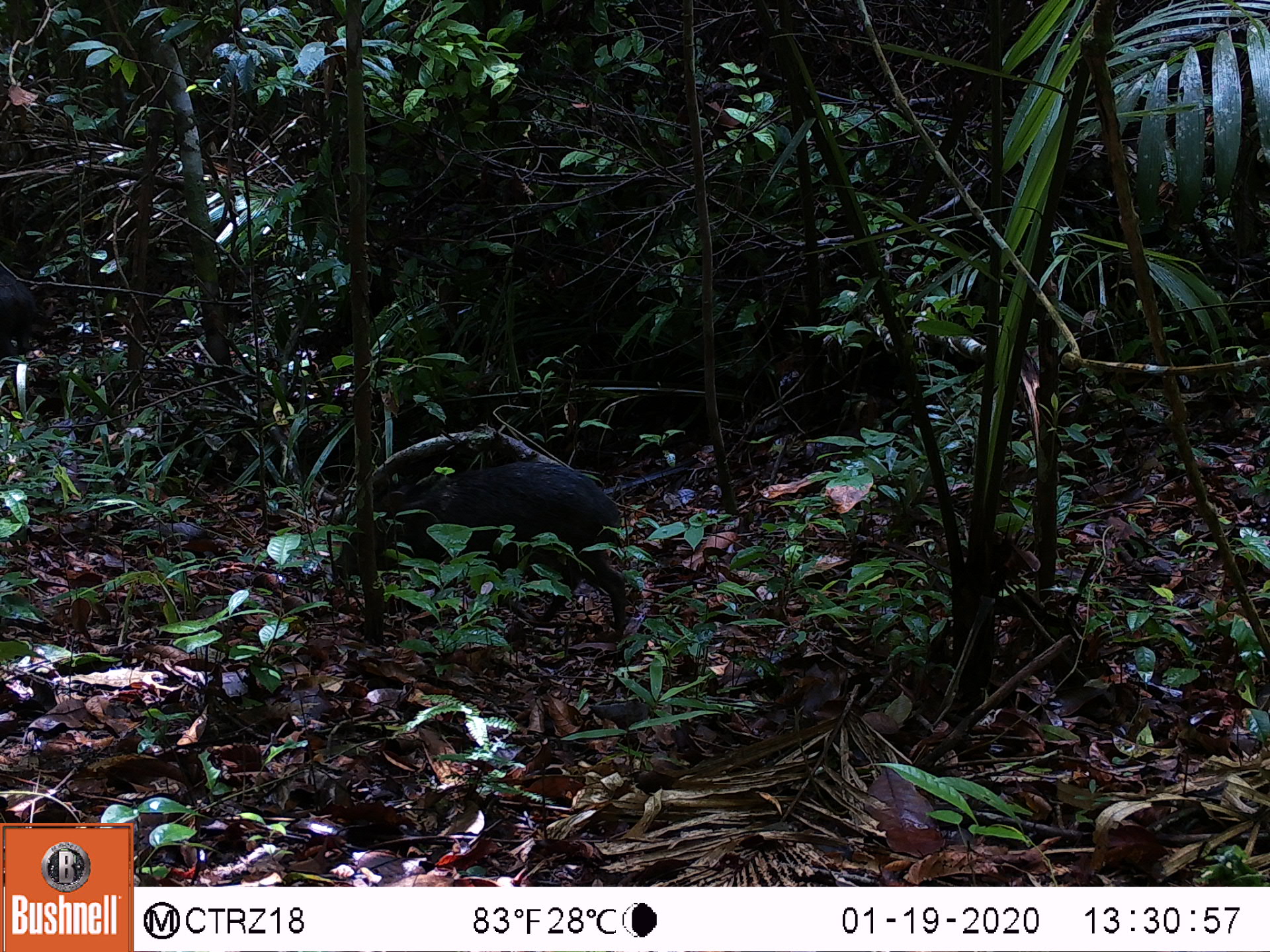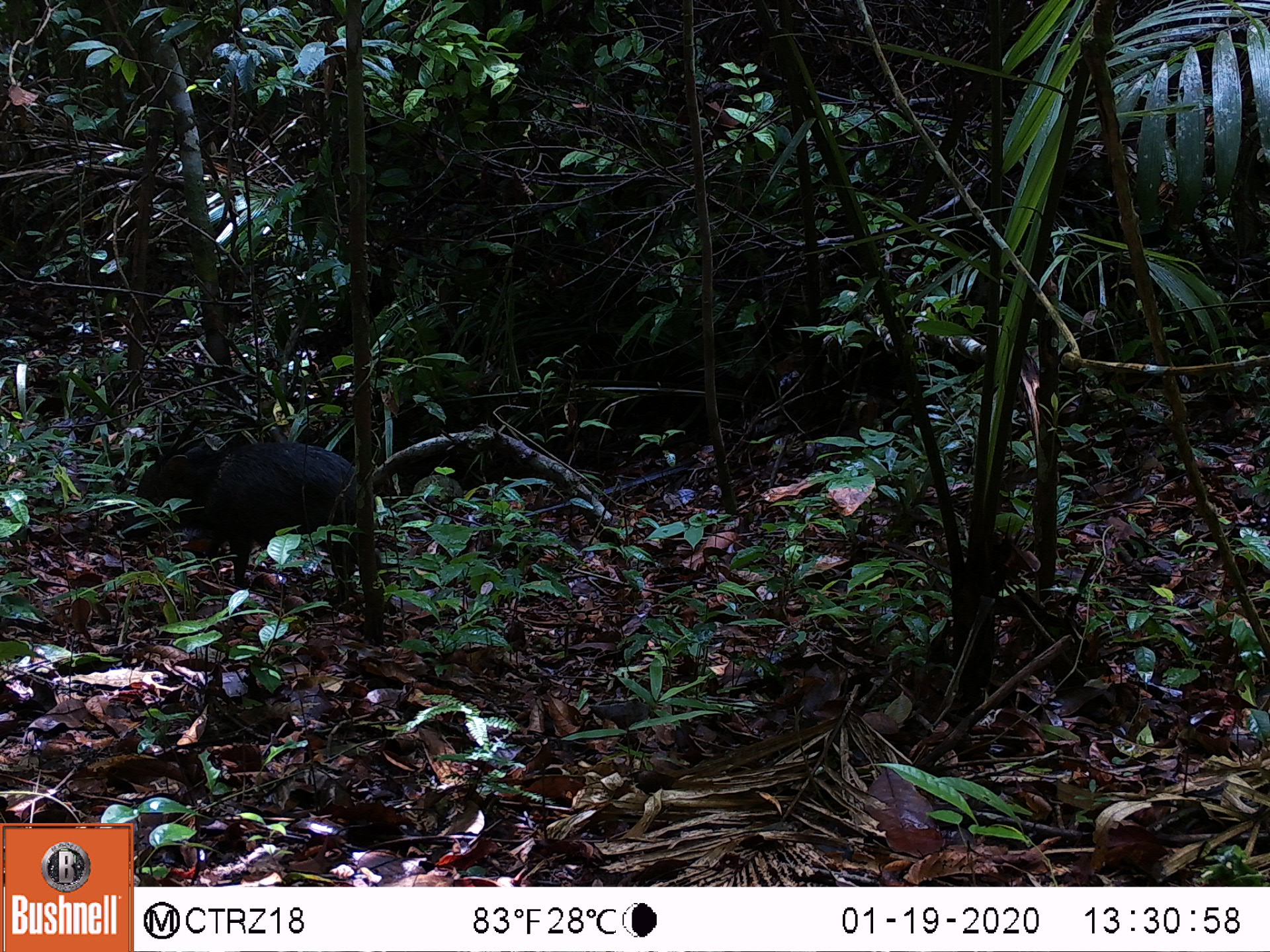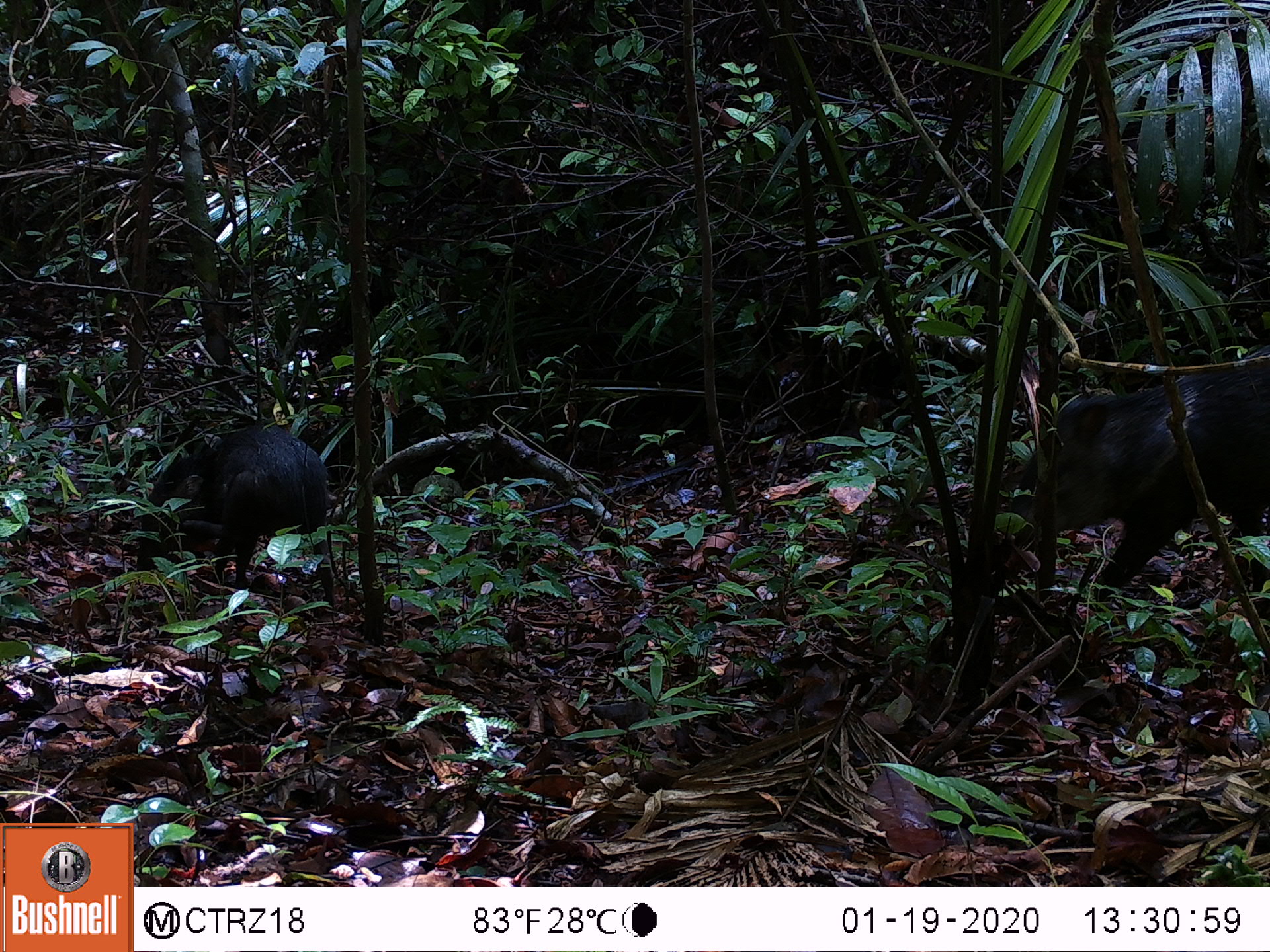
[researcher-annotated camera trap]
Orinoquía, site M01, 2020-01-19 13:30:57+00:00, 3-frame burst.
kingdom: Animalia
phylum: Chordata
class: Mammalia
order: Artiodactyla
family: Tayassuidae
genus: Pecari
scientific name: Pecari tajacu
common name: collared peccary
Collared peccary (Pecari tajacu).